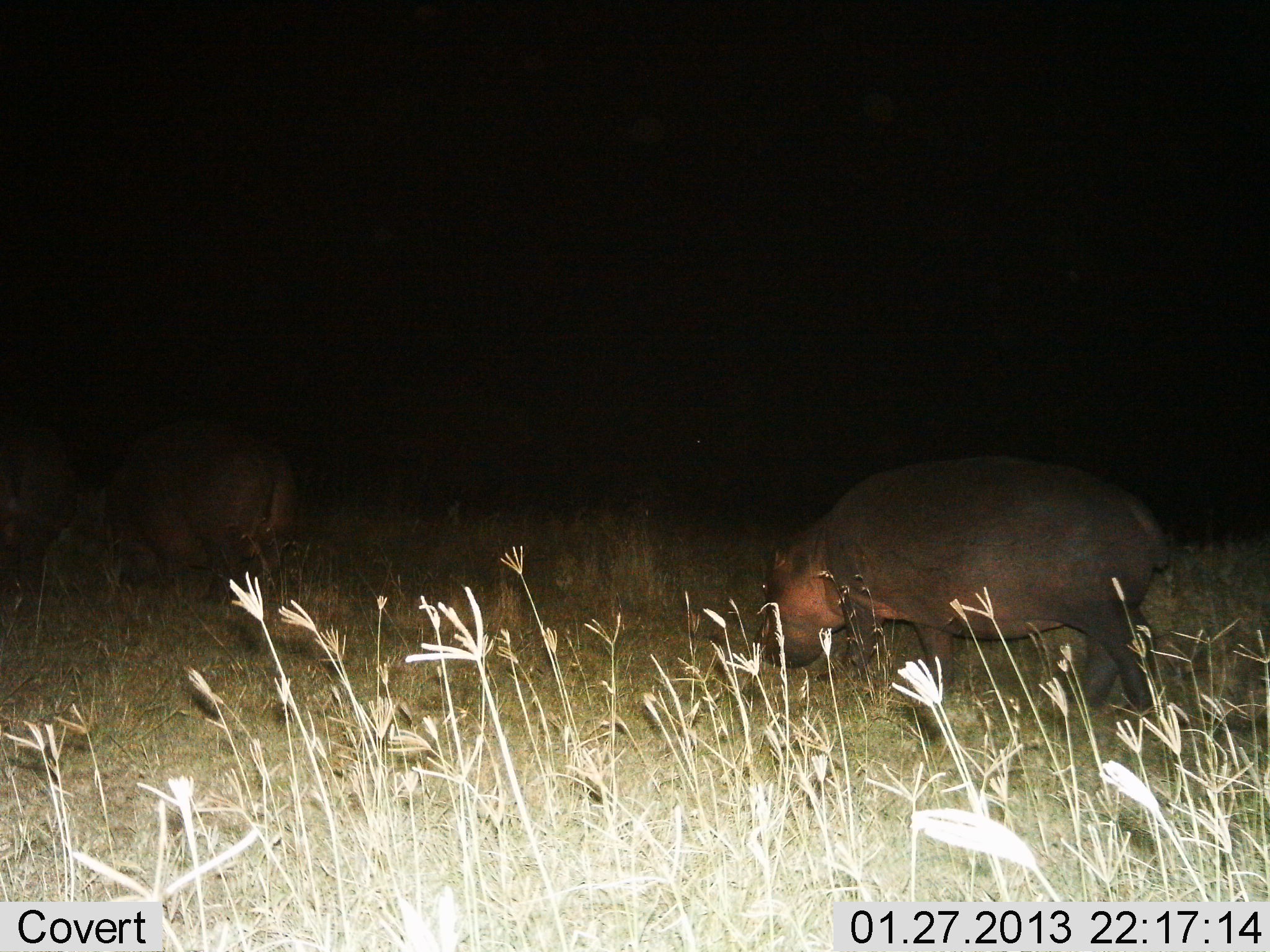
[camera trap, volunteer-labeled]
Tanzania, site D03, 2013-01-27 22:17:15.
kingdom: Animalia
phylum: Chordata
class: Mammalia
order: Artiodactyla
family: Hippopotamidae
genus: Hippopotamus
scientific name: Hippopotamus amphibius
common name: hippopotamus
Hippopotamus (Hippopotamus amphibius), count 2. Behavior (volunteer vote fractions): standing 16%, resting 3%, moving 62%, interacting 0%. Young present (vote fraction): 0%. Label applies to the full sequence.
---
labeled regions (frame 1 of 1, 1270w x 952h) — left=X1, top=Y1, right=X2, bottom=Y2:
animal: left=756, top=454, right=1171, bottom=726; left=50, top=422, right=298, bottom=608; left=0, top=416, right=77, bottom=603